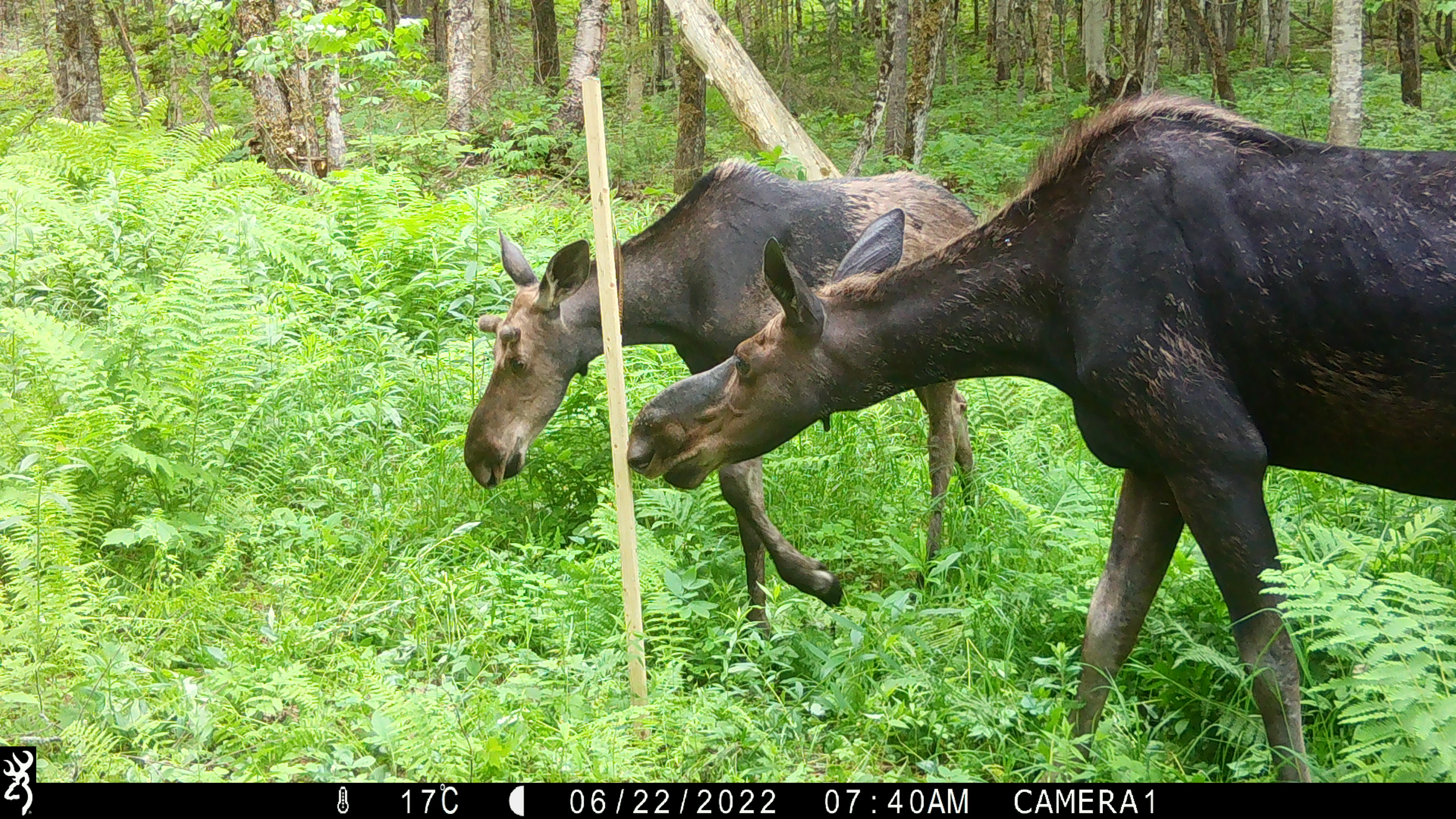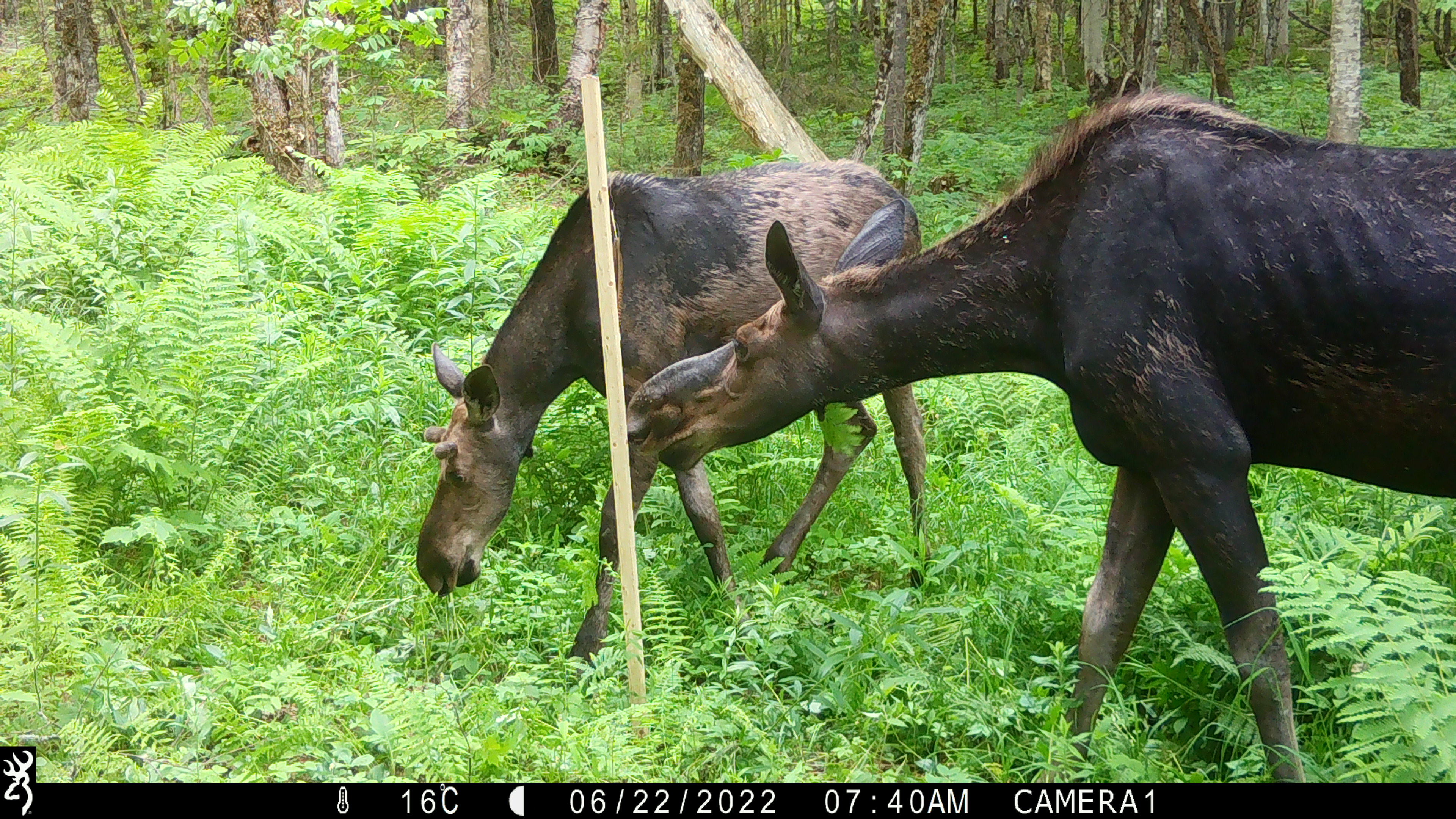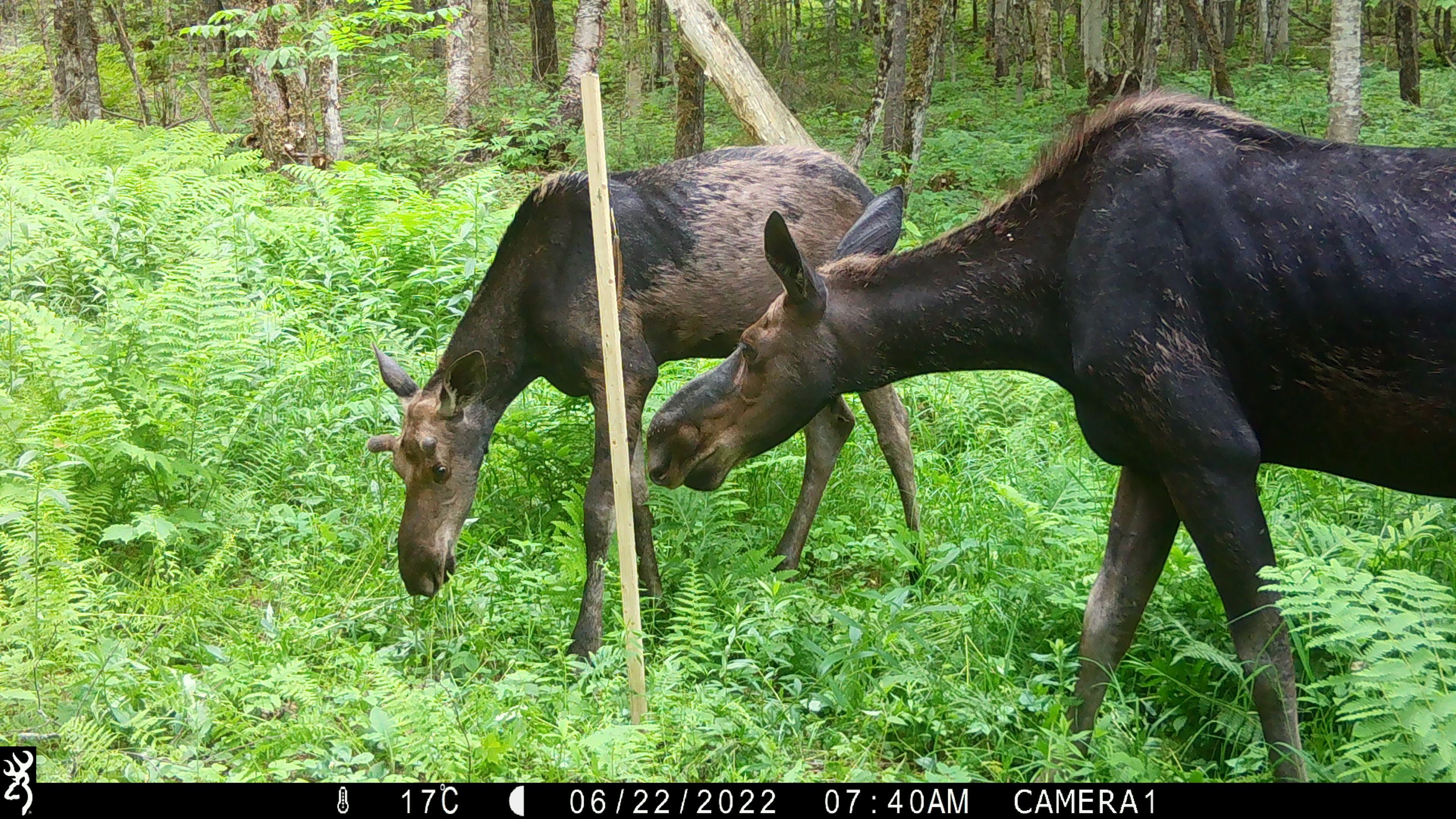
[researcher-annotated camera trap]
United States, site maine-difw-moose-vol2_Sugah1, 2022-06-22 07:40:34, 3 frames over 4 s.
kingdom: Animalia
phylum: Chordata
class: Mammalia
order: Artiodactyla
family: Cervidae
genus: Alces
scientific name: Alces alces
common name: moose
Moose (Alces alces).